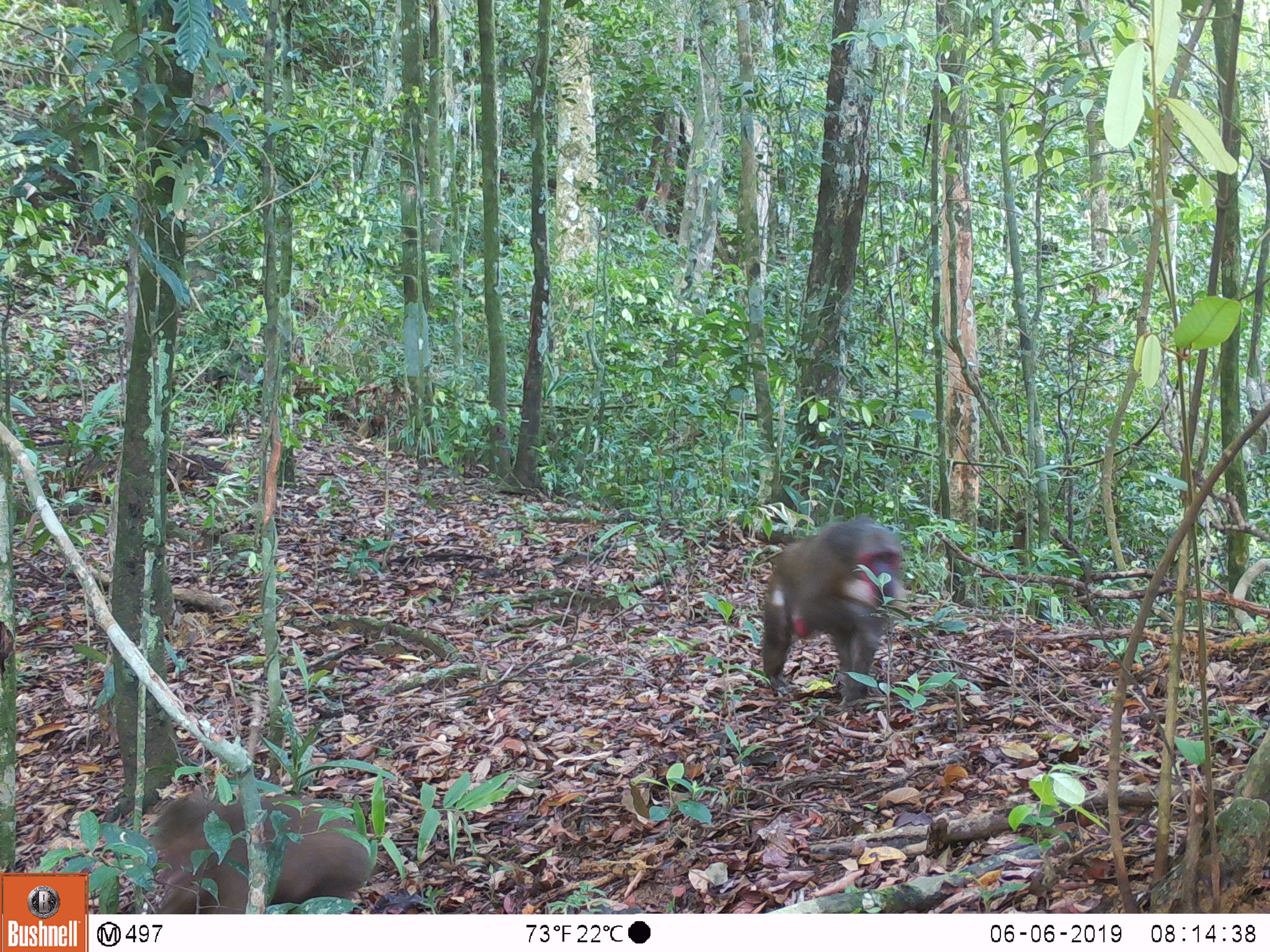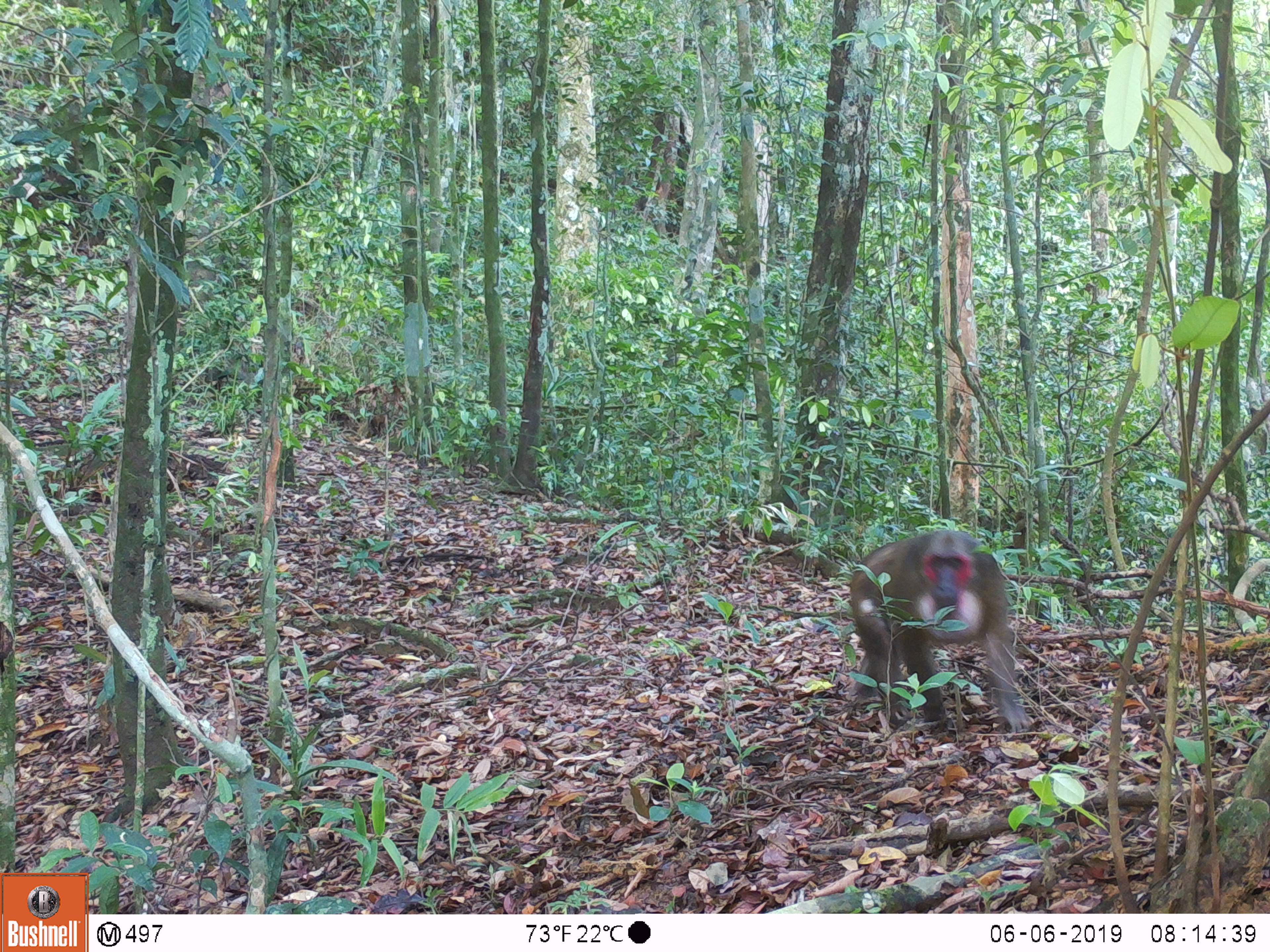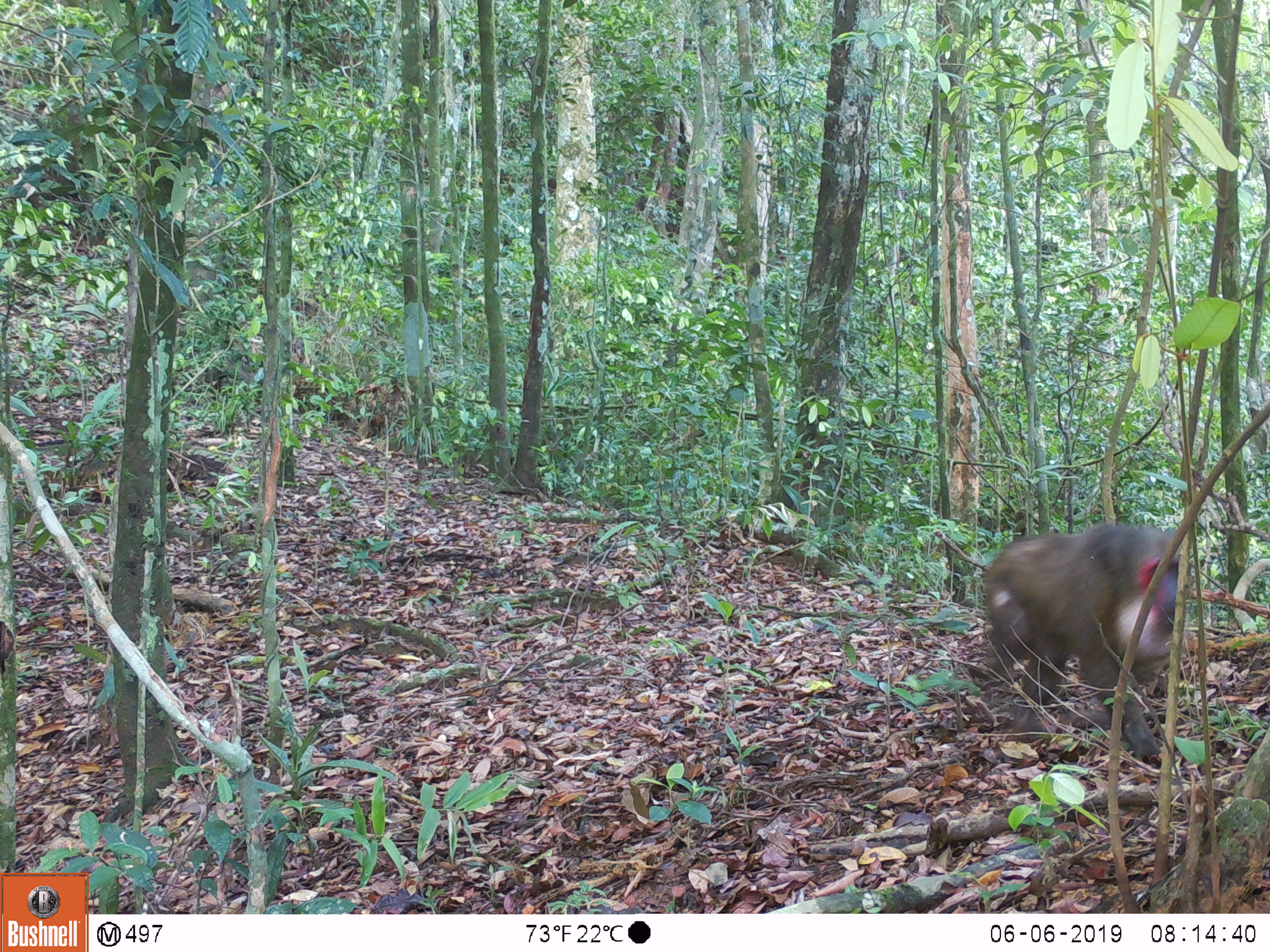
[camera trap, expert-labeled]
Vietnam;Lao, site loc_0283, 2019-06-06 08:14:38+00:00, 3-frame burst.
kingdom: Animalia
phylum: Chordata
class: Mammalia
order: Primates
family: Cercopithecidae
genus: Macaca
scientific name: Macaca arctoides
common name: stump-tailed macaque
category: stump tailed macaque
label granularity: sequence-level